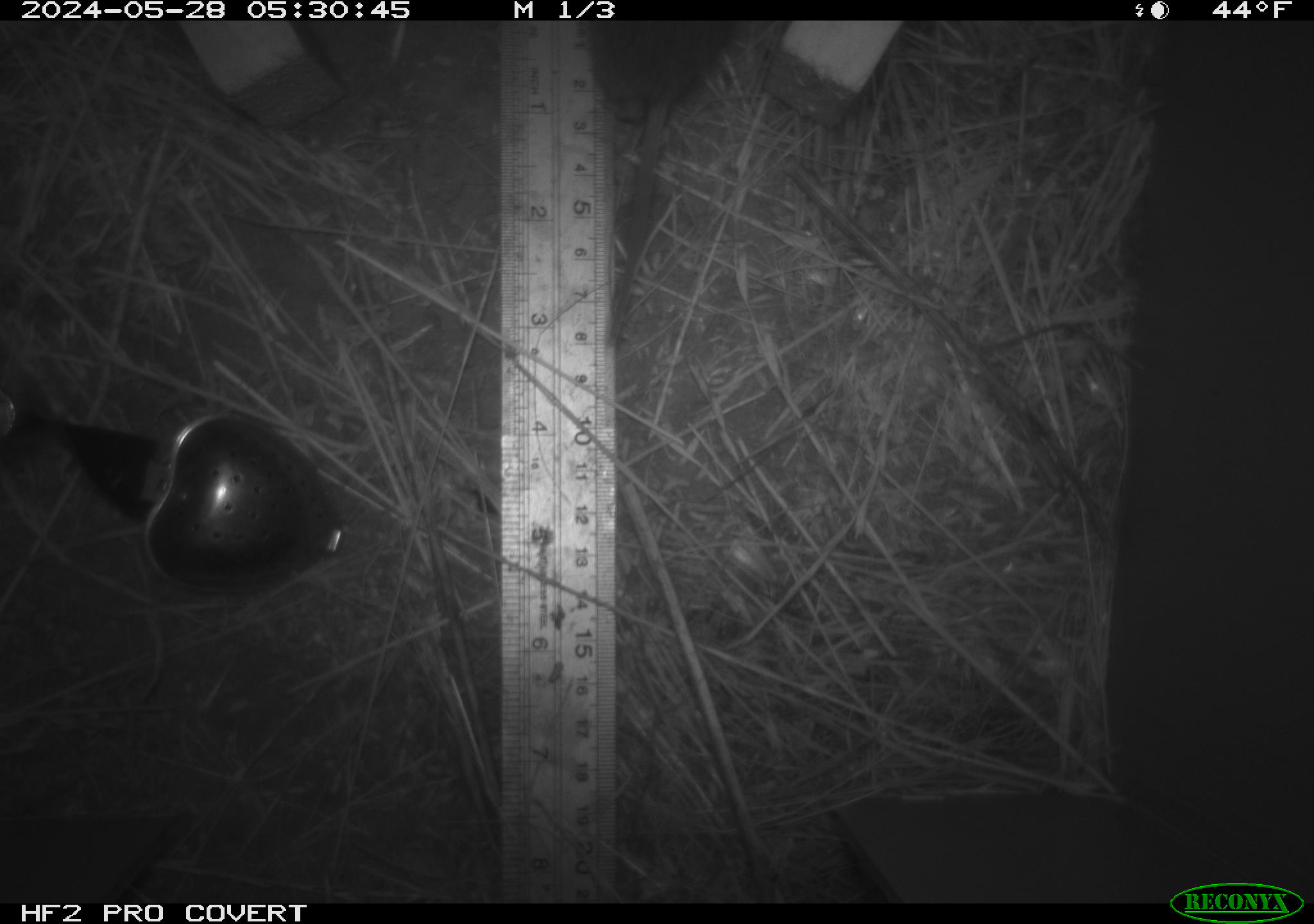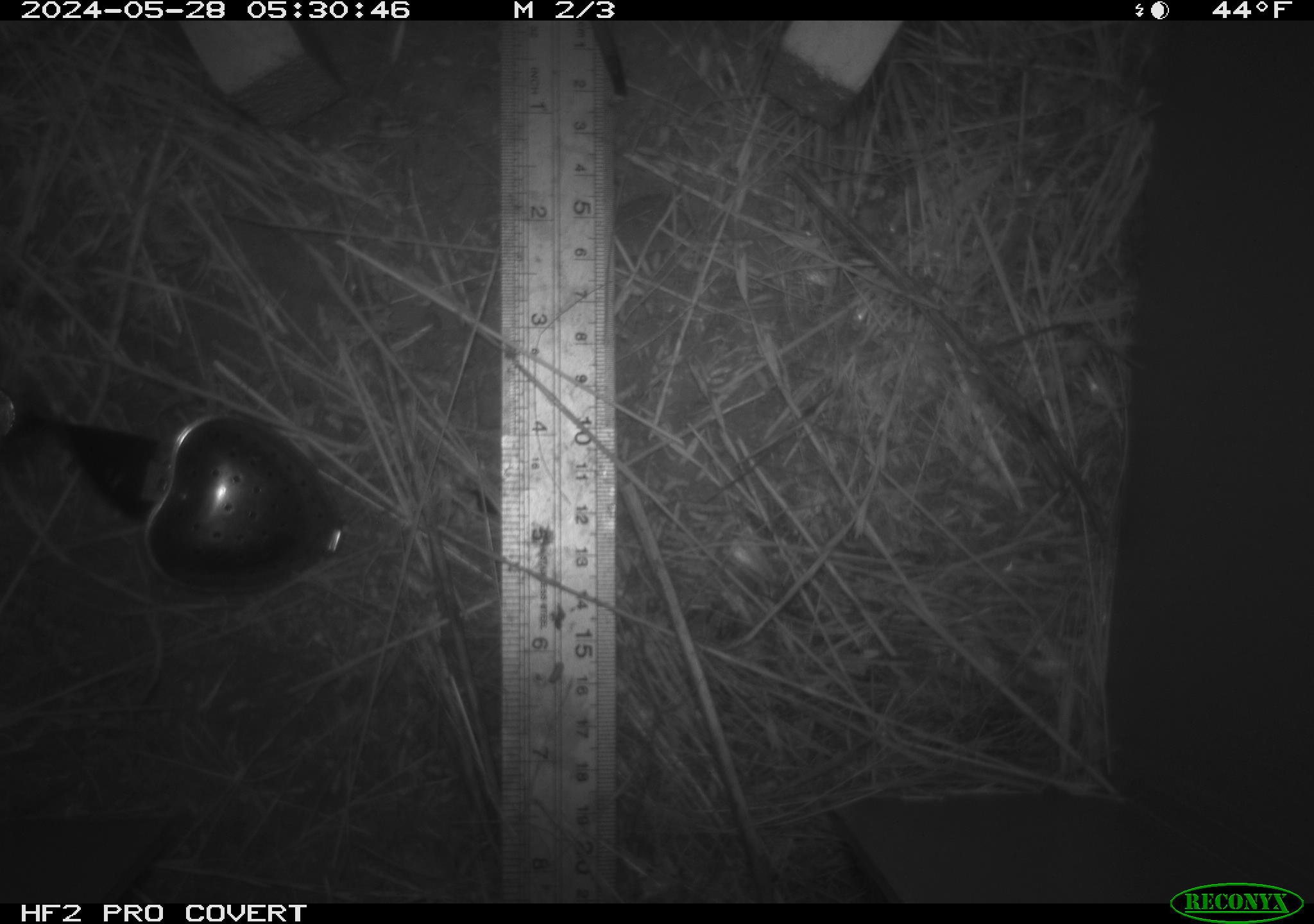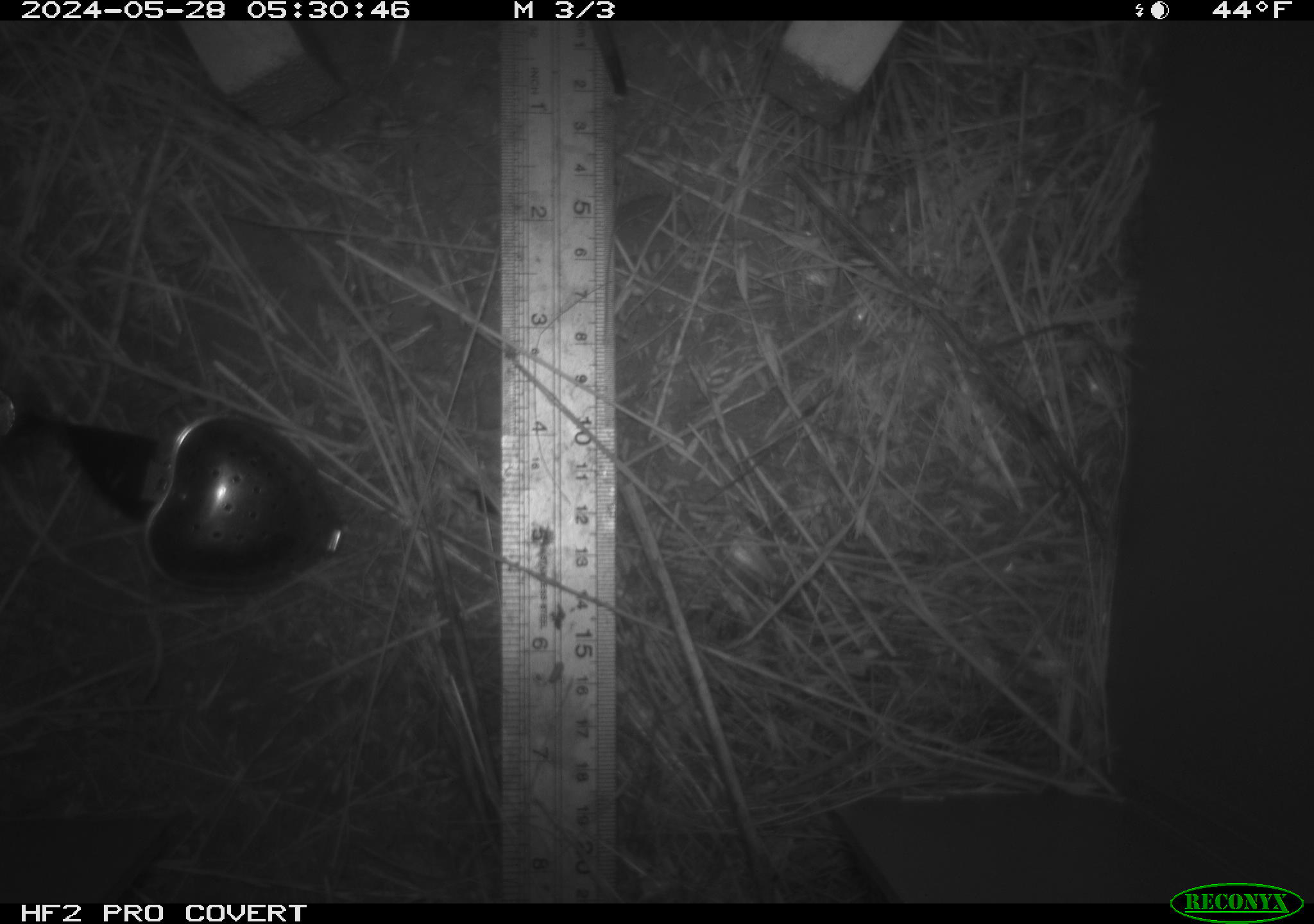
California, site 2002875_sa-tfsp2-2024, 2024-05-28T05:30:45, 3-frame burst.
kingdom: Animalia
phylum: Chordata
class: Mammalia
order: Rodentia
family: Cricetidae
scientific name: Arvicolinae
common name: voles, lemmings, and muskrats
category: arvicolinae subfamily